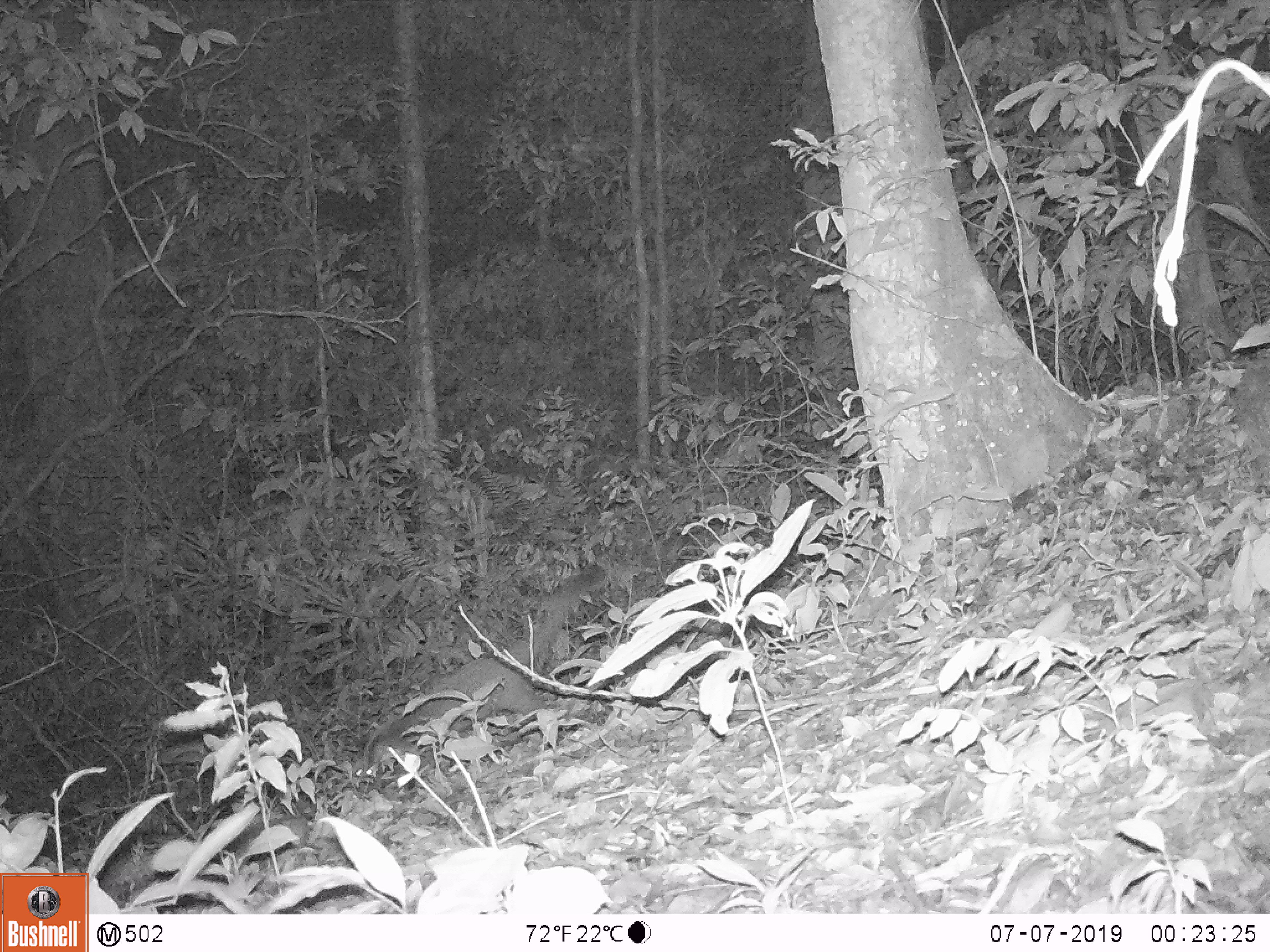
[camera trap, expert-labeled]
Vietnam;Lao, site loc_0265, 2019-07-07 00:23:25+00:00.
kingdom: Animalia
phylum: Chordata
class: Mammalia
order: Carnivora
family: Viverridae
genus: Paguma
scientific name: Paguma larvata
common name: masked palm civet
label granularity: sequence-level